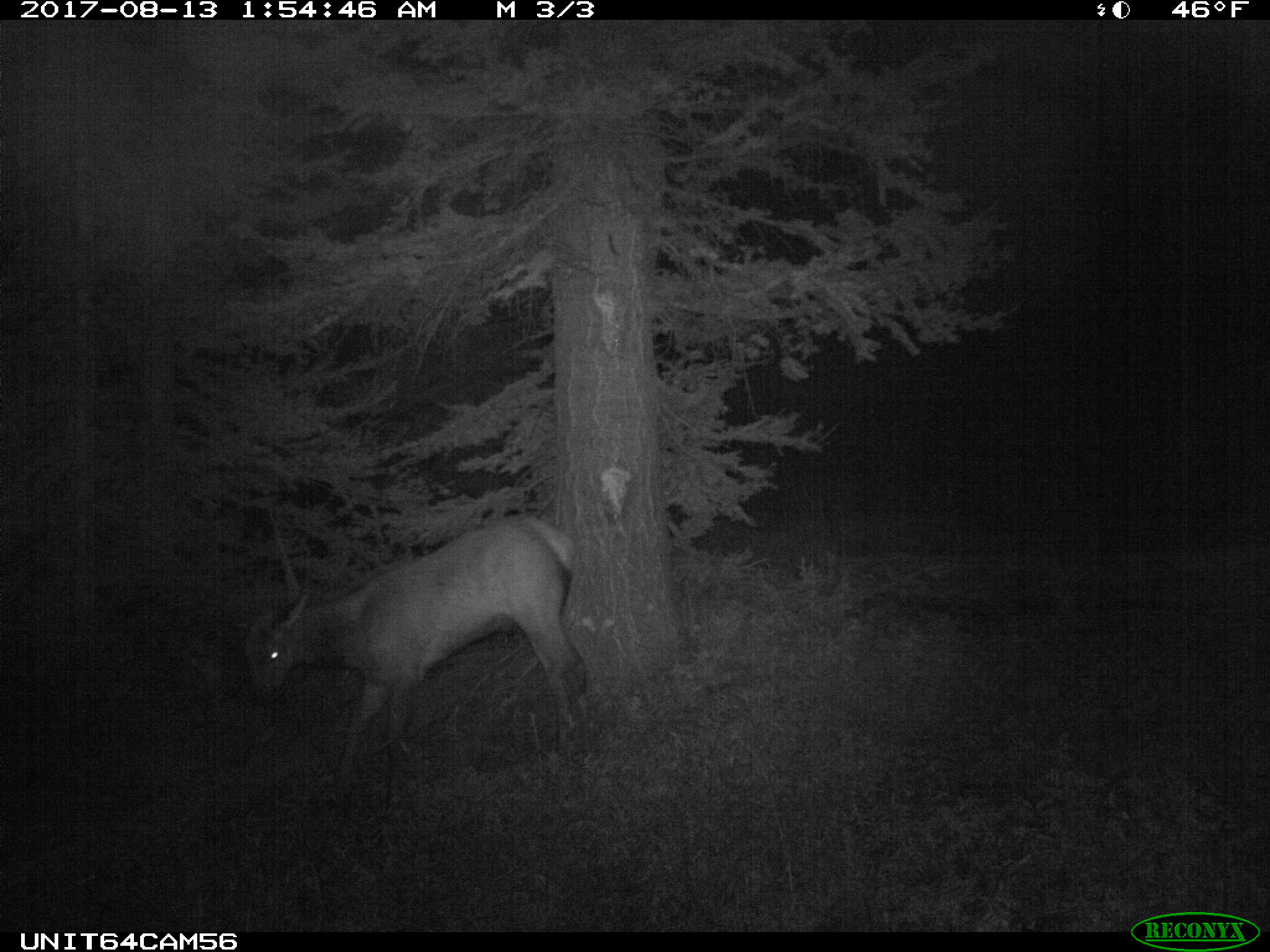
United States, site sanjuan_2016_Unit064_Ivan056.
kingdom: Animalia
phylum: Chordata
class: Mammalia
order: Artiodactyla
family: Cervidae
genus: Cervus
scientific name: Cervus elaphus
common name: red deer